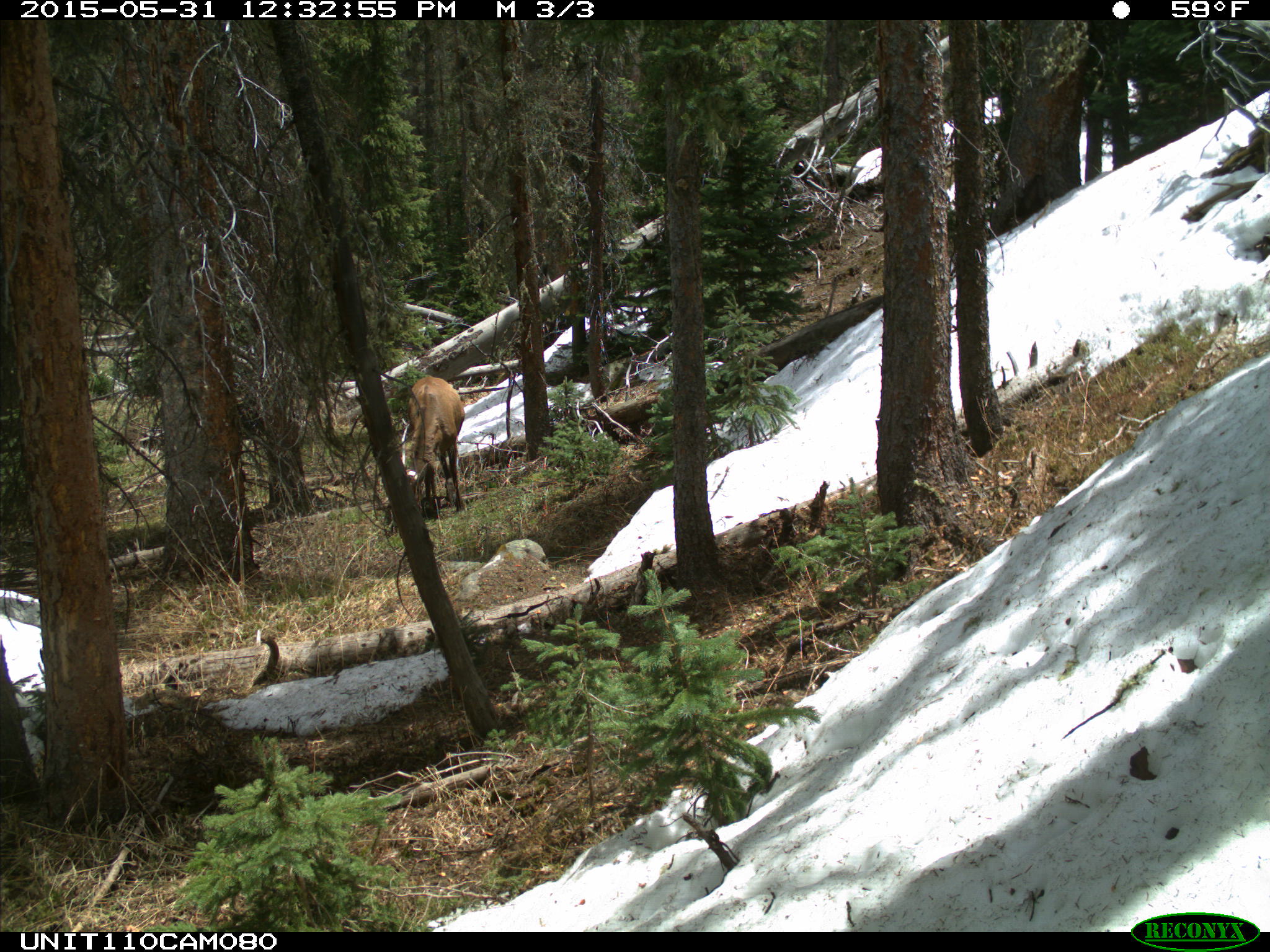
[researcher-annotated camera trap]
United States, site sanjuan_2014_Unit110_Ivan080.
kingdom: Animalia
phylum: Chordata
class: Mammalia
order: Artiodactyla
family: Cervidae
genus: Cervus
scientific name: Cervus elaphus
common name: red deer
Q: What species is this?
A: Cervus elaphus (red deer).